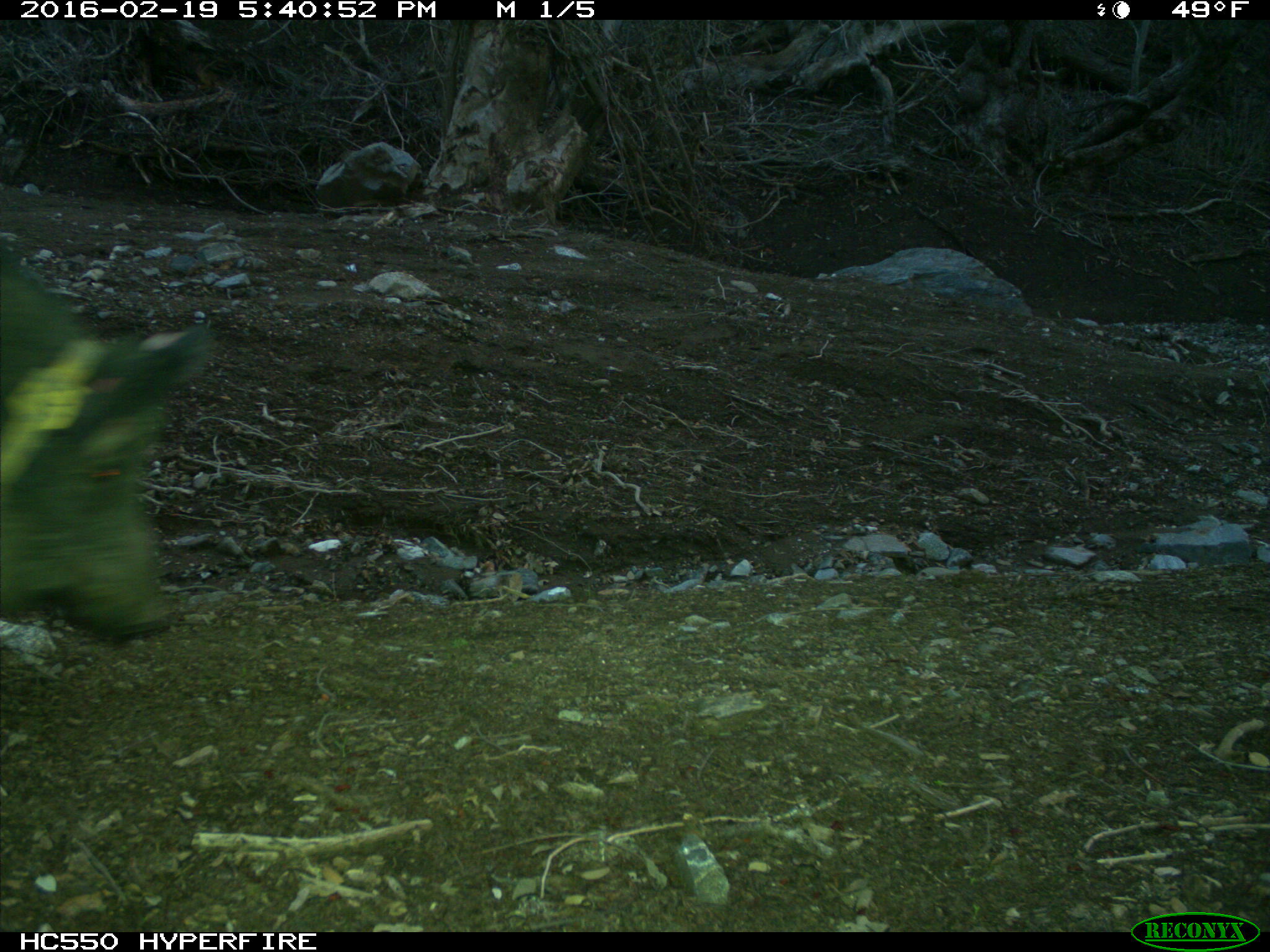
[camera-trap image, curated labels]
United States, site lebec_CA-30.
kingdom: Animalia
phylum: Chordata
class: Mammalia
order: Artiodactyla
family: Suidae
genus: Sus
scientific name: Sus scrofa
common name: wild boar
Sus scrofa (wild boar).